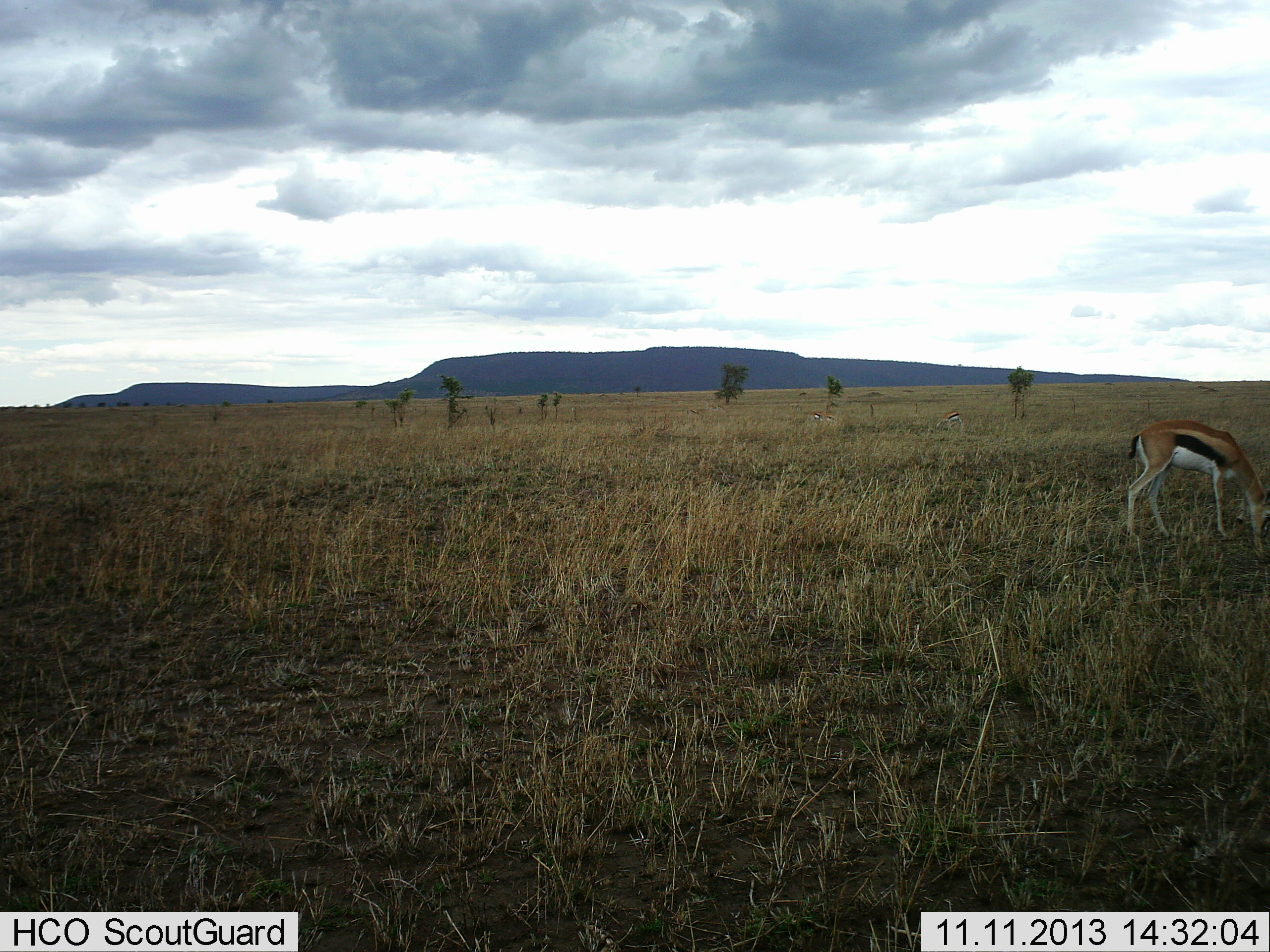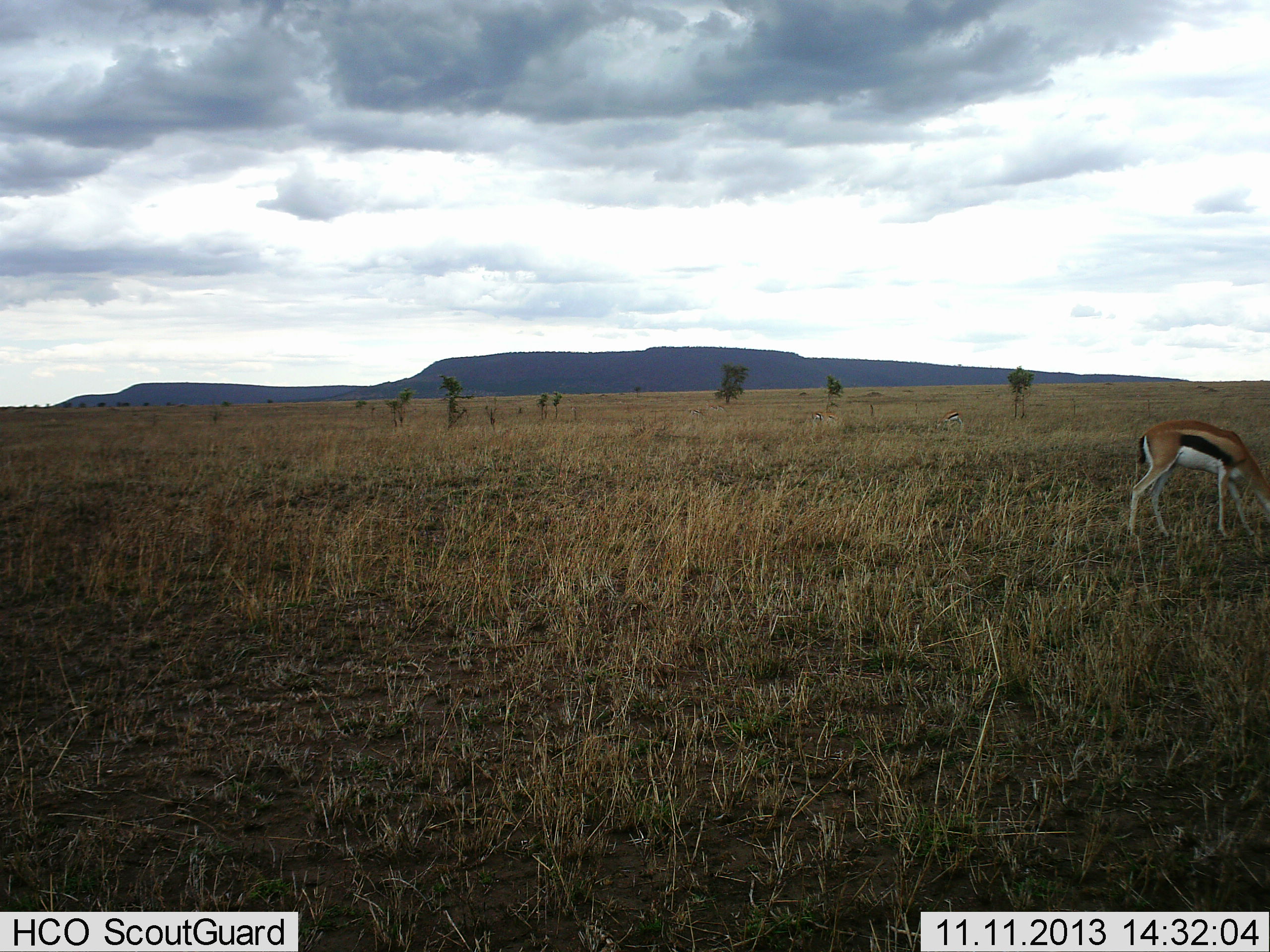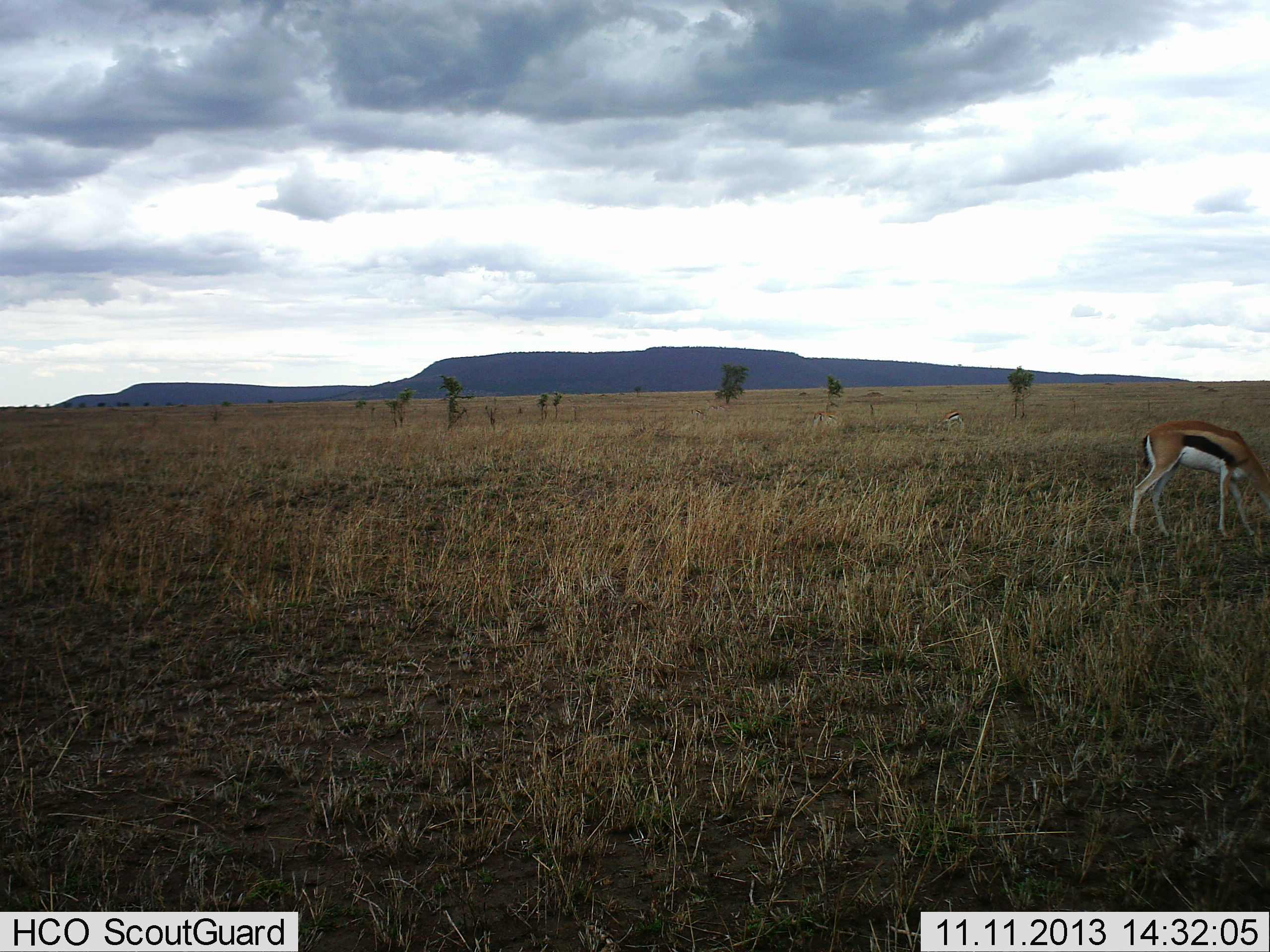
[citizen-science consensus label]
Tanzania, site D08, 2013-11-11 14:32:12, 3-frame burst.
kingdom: Animalia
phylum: Chordata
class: Mammalia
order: Artiodactyla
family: Bovidae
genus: Eudorcas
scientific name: Eudorcas thomsonii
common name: thomson's gazelle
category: gazellethomsons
Gazellethomsons (thomson's gazelle) (Eudorcas thomsonii), count 1. Behavior (volunteer vote fractions): standing 10%, resting 0%, moving 0%, interacting 0%. Young present (vote fraction): 0%. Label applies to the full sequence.